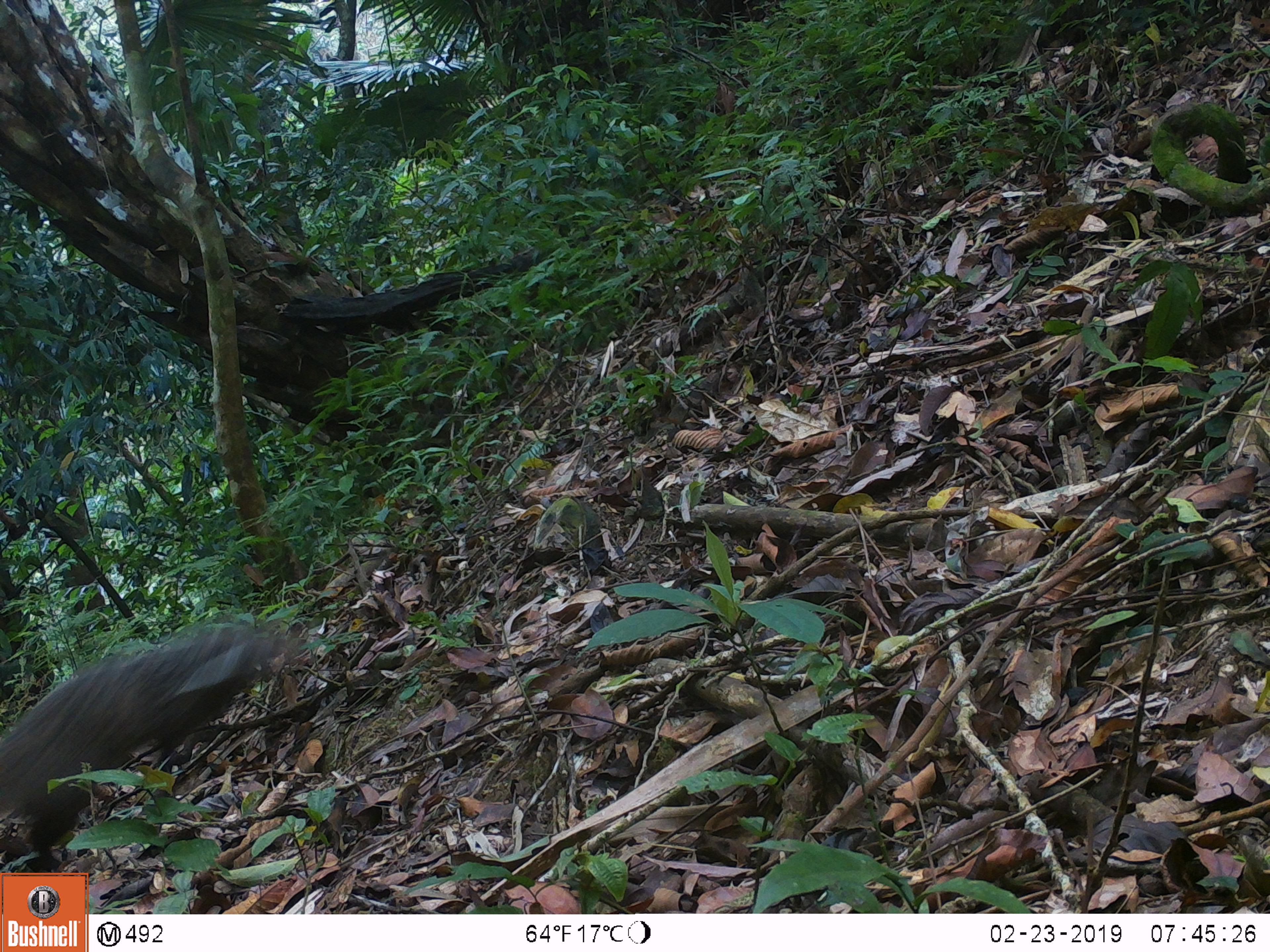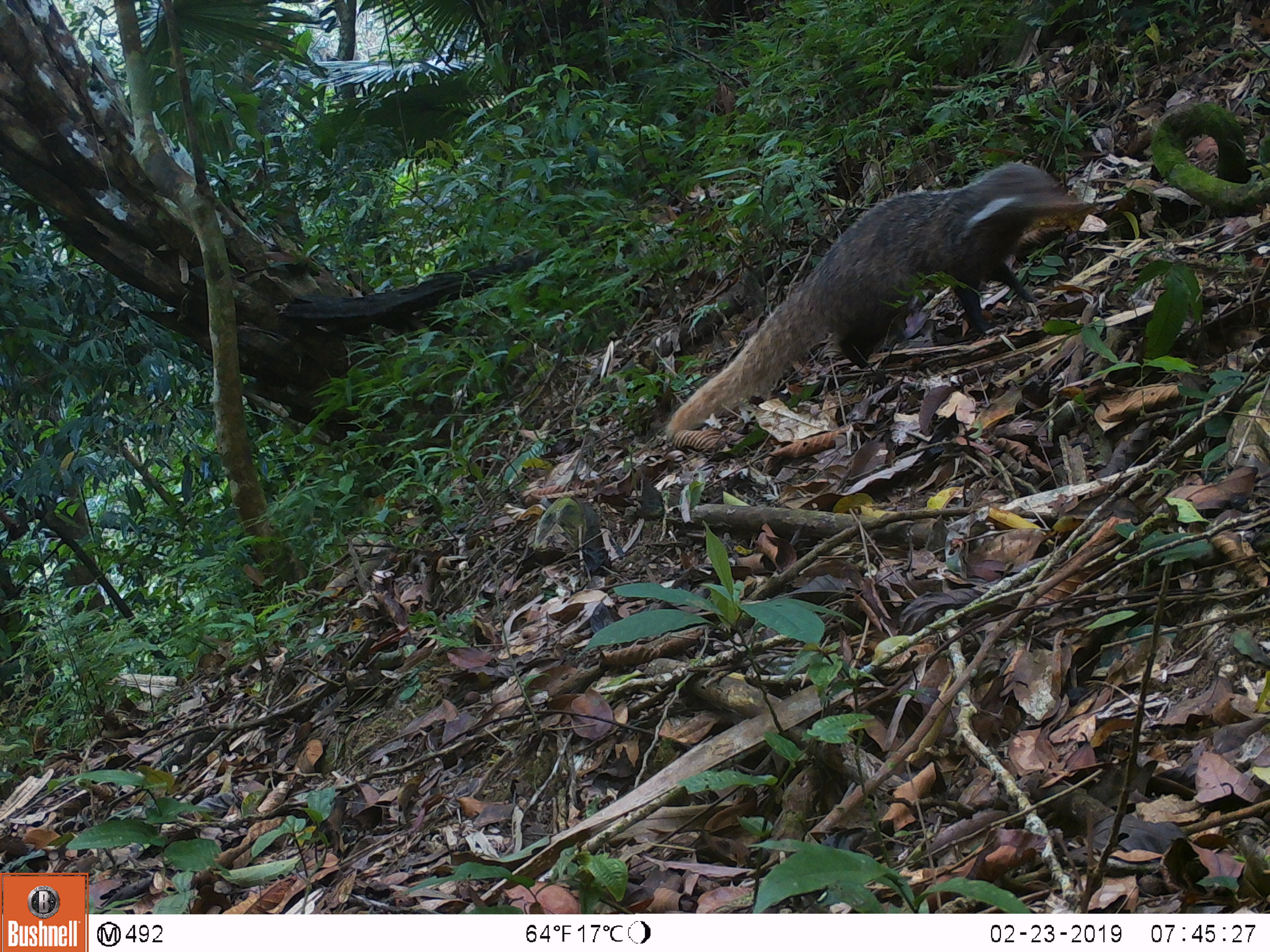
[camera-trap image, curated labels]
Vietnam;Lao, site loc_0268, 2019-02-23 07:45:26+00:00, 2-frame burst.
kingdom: Animalia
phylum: Chordata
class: Mammalia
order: Carnivora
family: Herpestidae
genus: Urva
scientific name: Urva urva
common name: crab-eating mongoose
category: crab eating mongoose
Crab eating mongoose (crab-eating mongoose) (Urva urva). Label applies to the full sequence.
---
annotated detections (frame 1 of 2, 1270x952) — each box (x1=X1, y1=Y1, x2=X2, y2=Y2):
crab eating mongoose: (x1=0, y1=621, x2=303, y2=876)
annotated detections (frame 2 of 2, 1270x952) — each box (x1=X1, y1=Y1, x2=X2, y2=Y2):
crab eating mongoose: (x1=663, y1=157, x2=1084, y2=443)